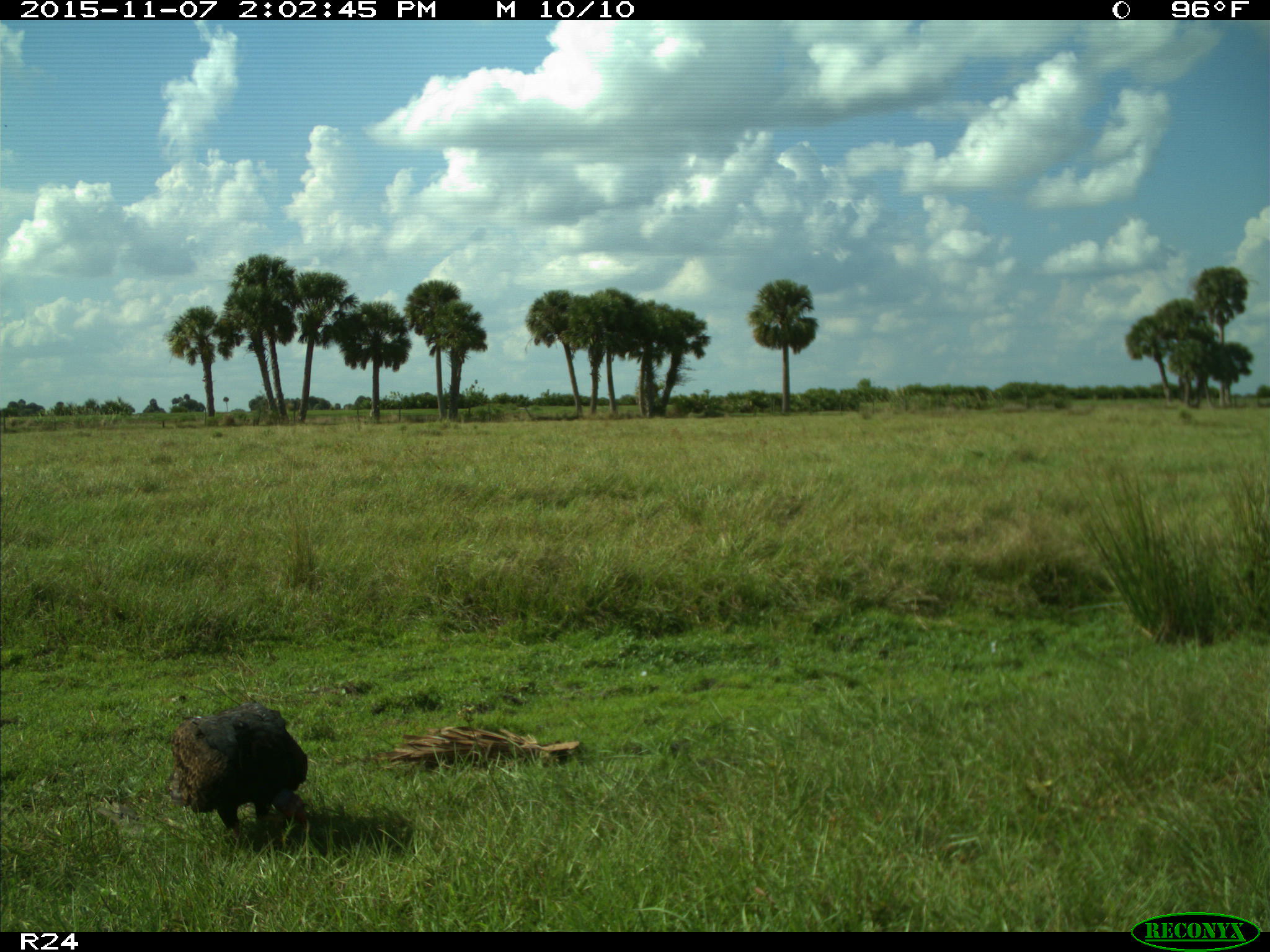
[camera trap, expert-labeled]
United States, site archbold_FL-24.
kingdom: Animalia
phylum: Chordata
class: Aves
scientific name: Aves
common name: birds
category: unidentified bird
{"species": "unidentified bird (birds) (Aves)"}